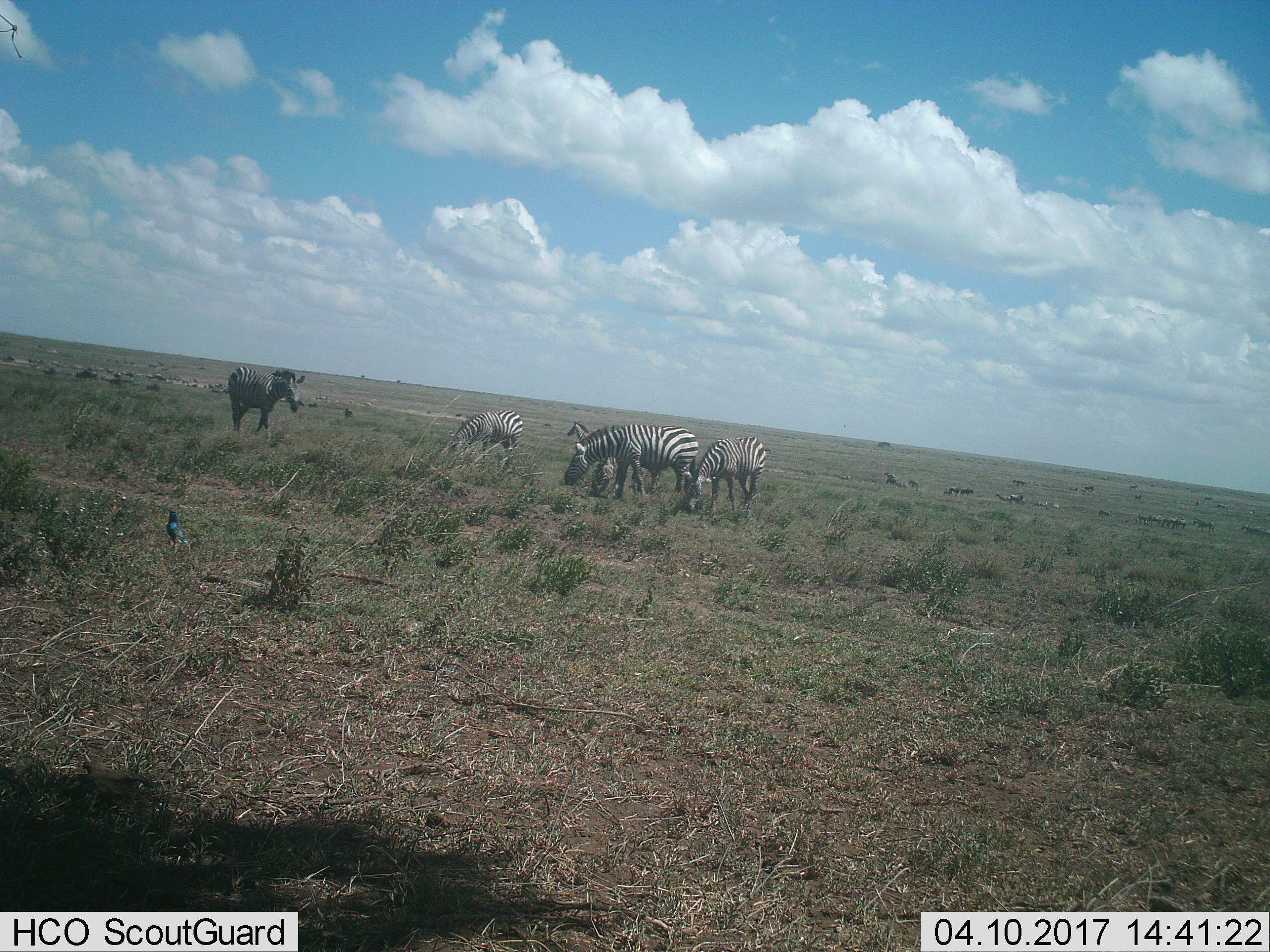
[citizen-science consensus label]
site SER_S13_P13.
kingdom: Animalia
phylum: Chordata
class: Mammalia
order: Perissodactyla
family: Equidae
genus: Equus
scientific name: Equus quagga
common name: plains zebra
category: zebraplains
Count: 6.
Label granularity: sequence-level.